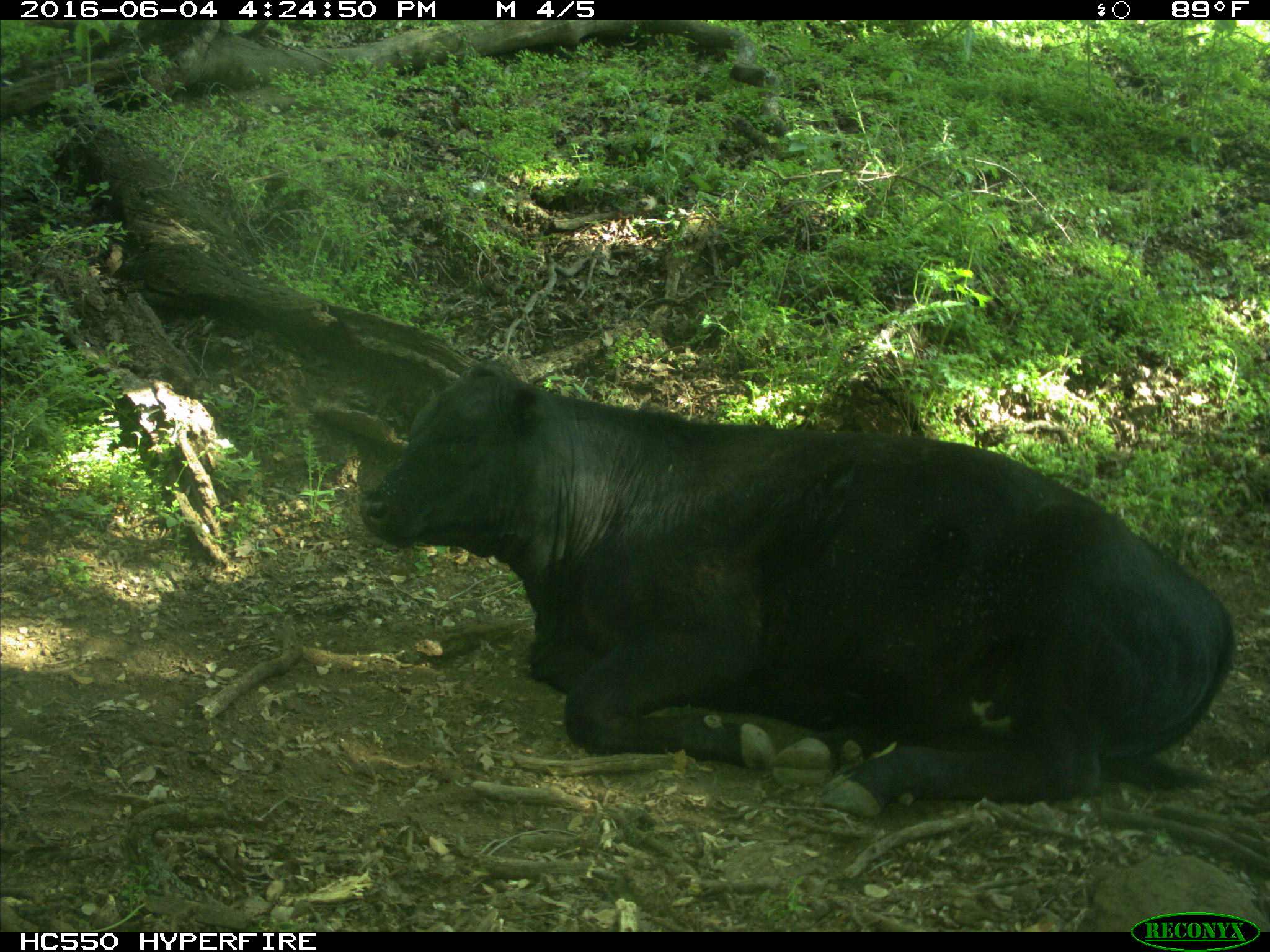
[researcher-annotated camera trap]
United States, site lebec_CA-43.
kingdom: Animalia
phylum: Chordata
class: Mammalia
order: Artiodactyla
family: Bovidae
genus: Bos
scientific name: Bos taurus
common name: domestic cow